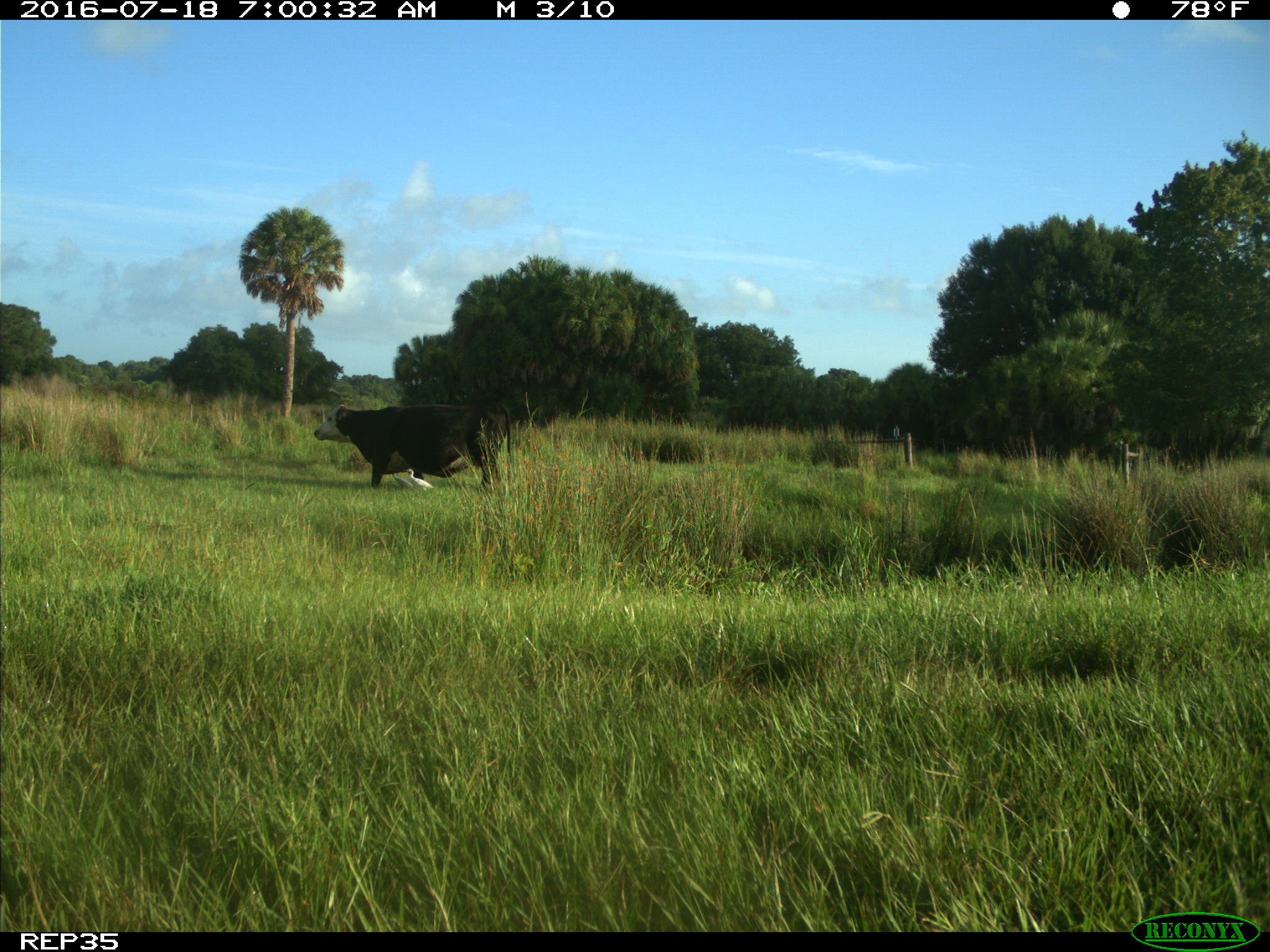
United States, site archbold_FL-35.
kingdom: Animalia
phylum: Chordata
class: Mammalia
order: Artiodactyla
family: Bovidae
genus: Bos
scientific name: Bos taurus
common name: domestic cow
Bos taurus (domestic cow).